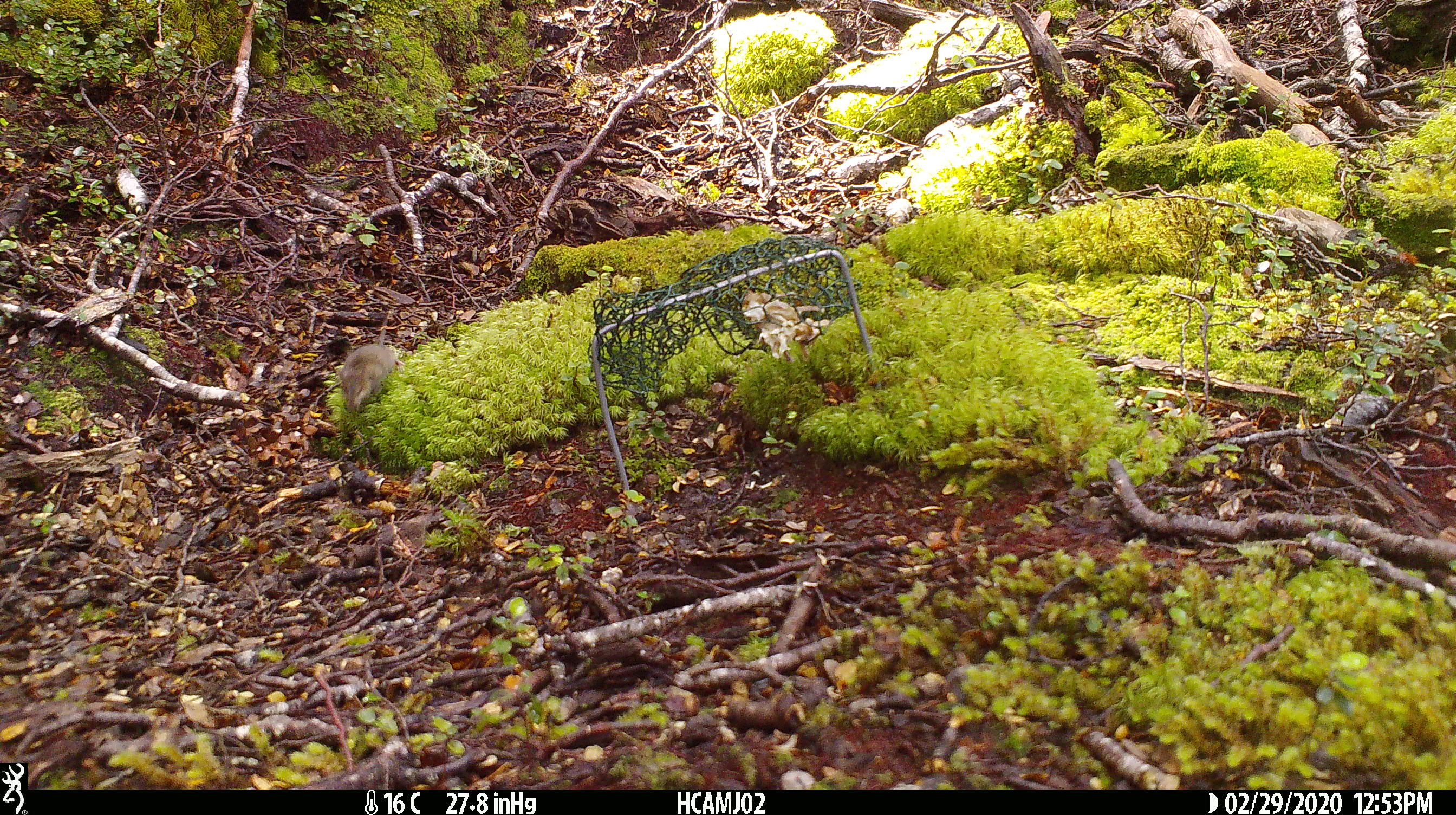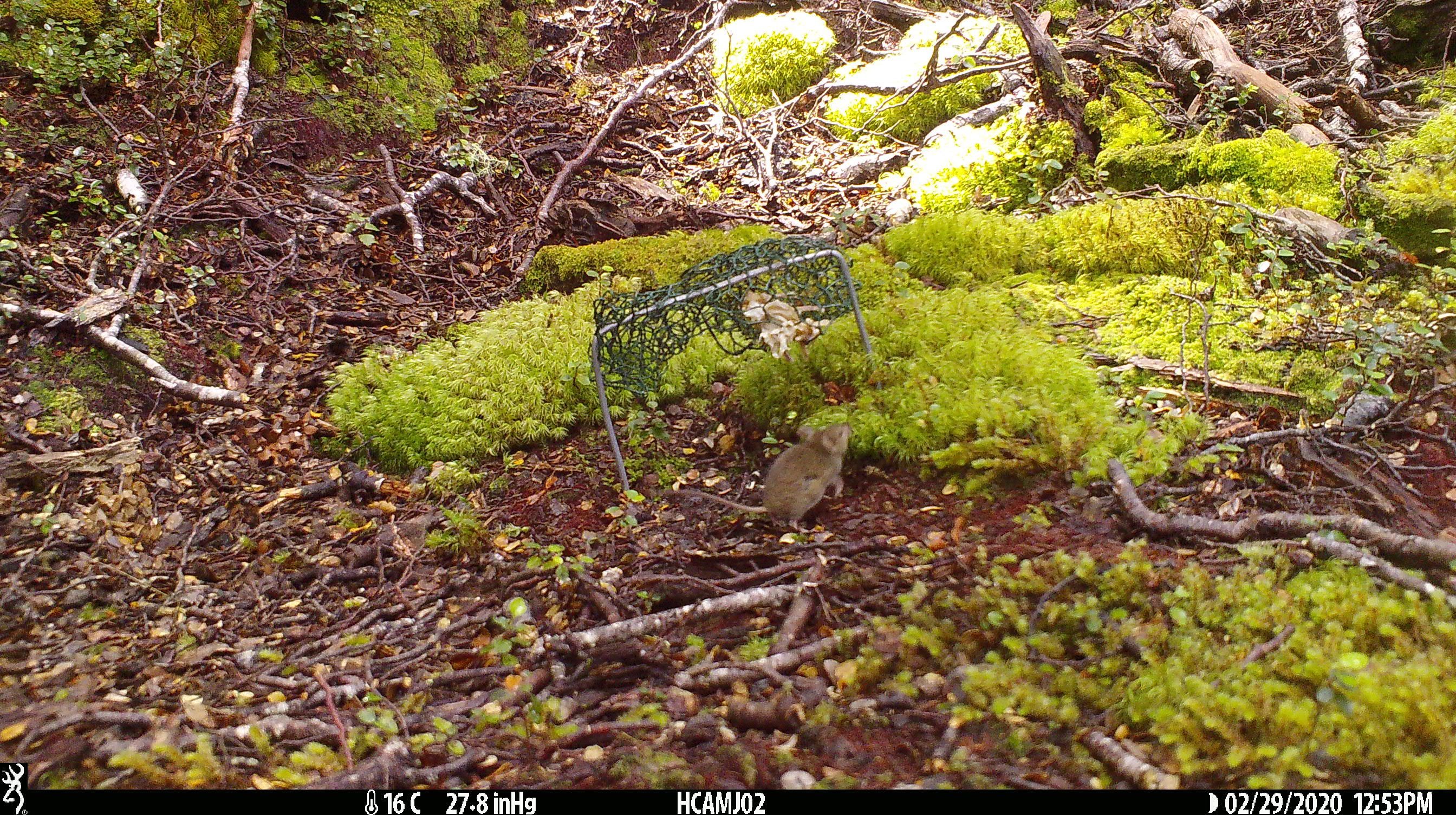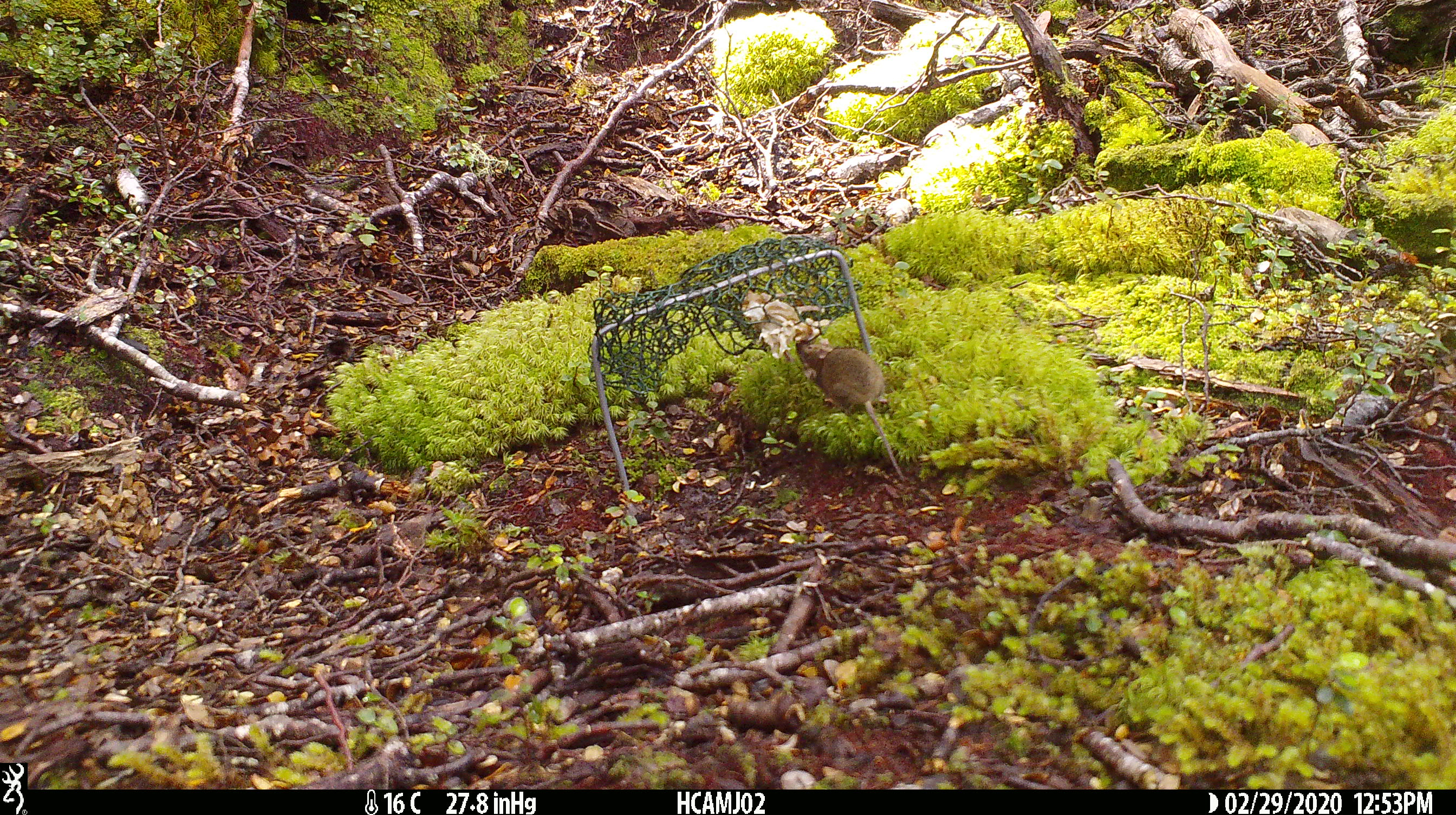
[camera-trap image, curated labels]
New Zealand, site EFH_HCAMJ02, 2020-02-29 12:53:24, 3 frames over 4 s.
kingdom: Animalia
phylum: Chordata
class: Mammalia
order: Rodentia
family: Muridae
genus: Mus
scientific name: Mus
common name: mouse